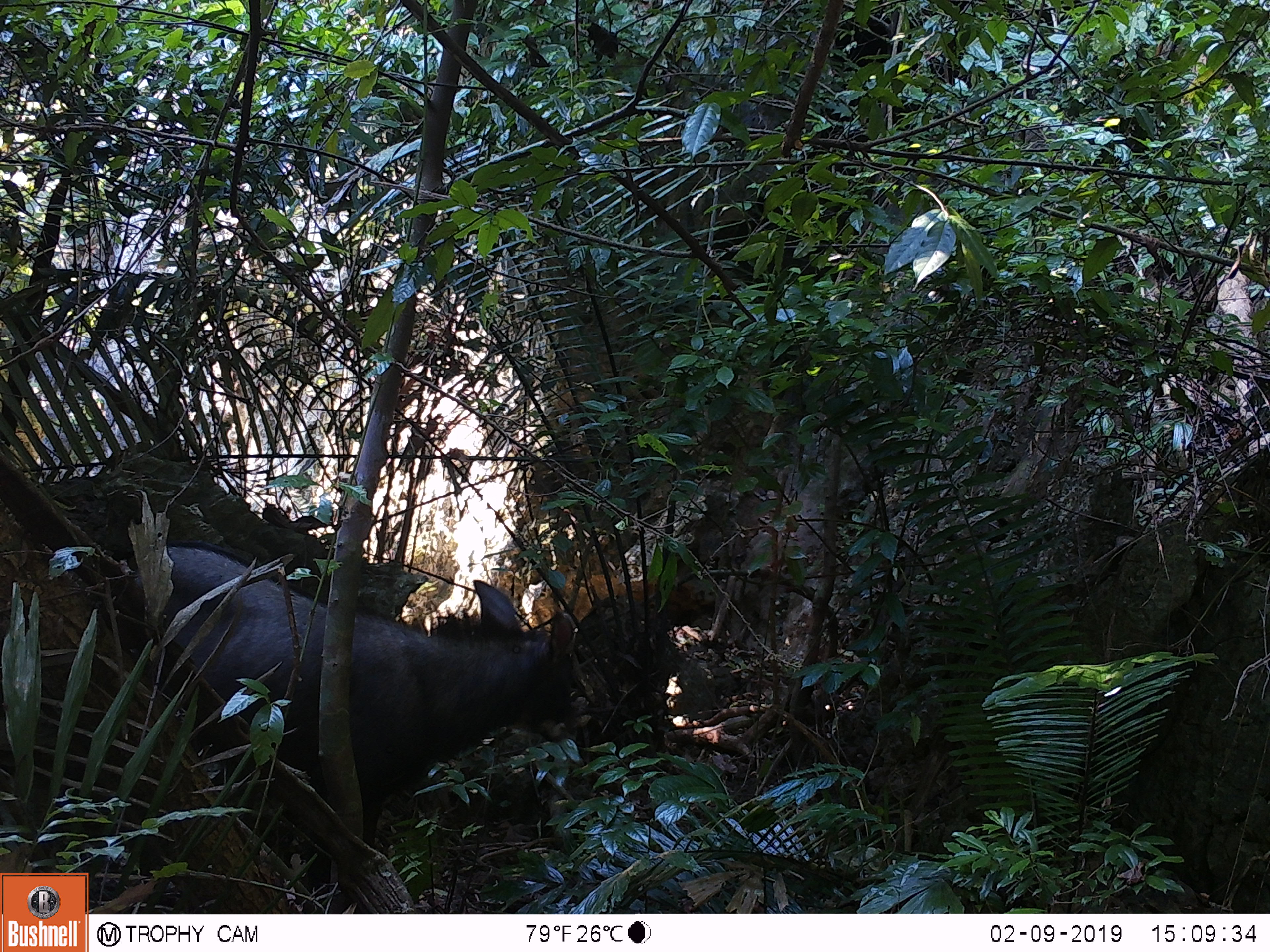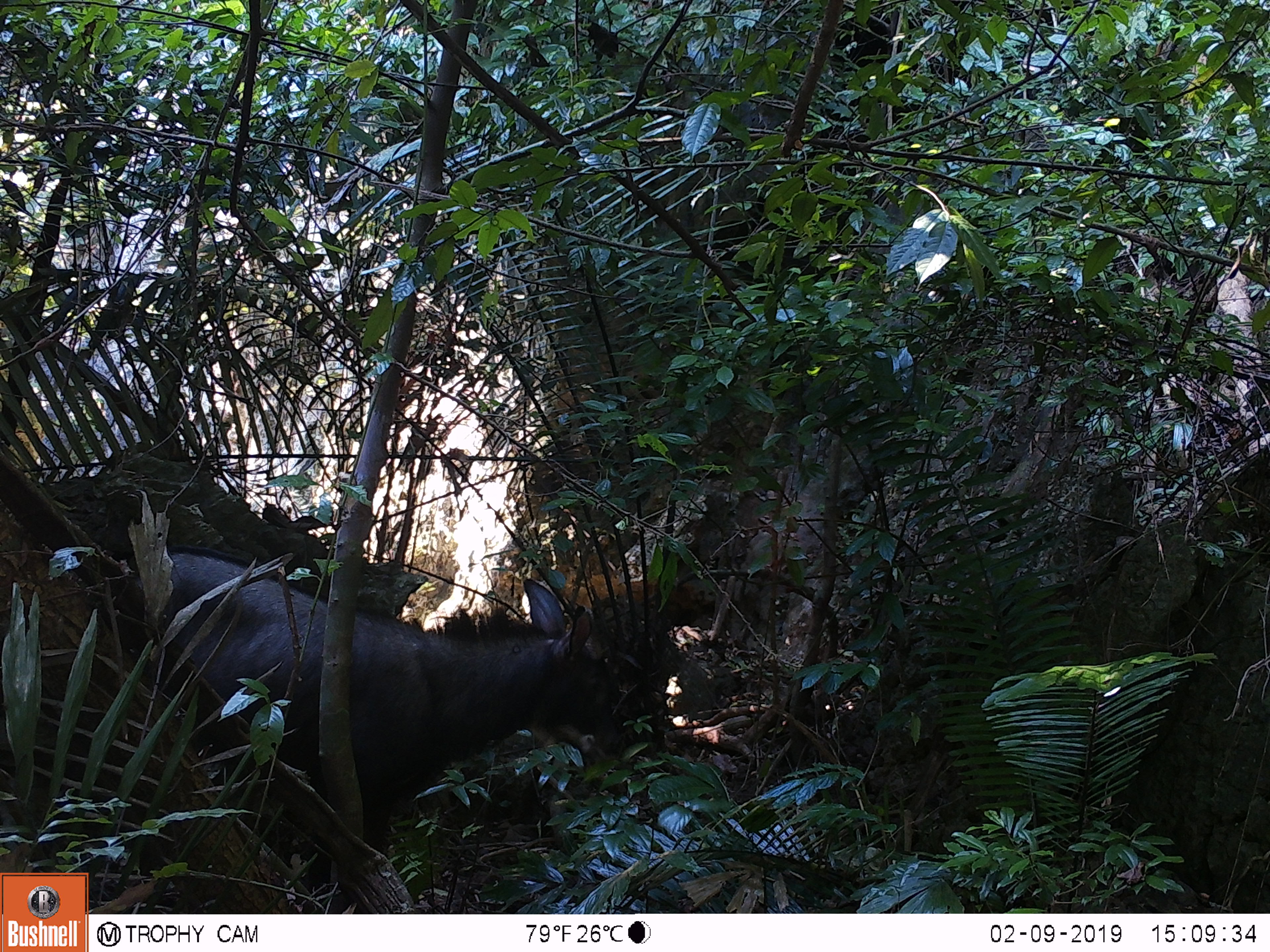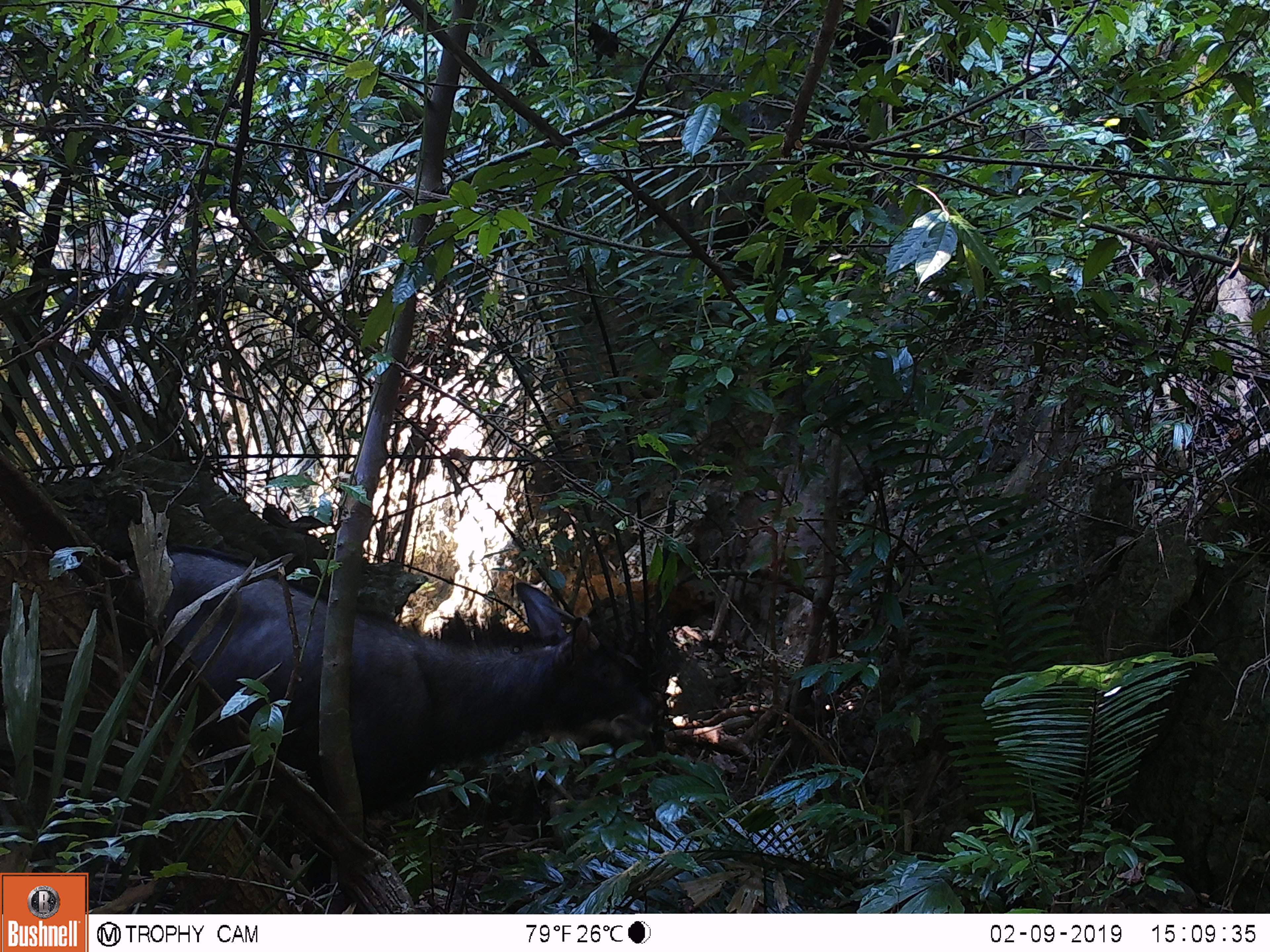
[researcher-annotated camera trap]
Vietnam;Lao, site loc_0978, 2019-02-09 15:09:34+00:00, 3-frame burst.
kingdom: Animalia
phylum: Chordata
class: Mammalia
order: Artiodactyla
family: Bovidae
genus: Capricornis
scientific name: Capricornis sumatraensis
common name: chinese serow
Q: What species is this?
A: Chinese serow (Capricornis sumatraensis).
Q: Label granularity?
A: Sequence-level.